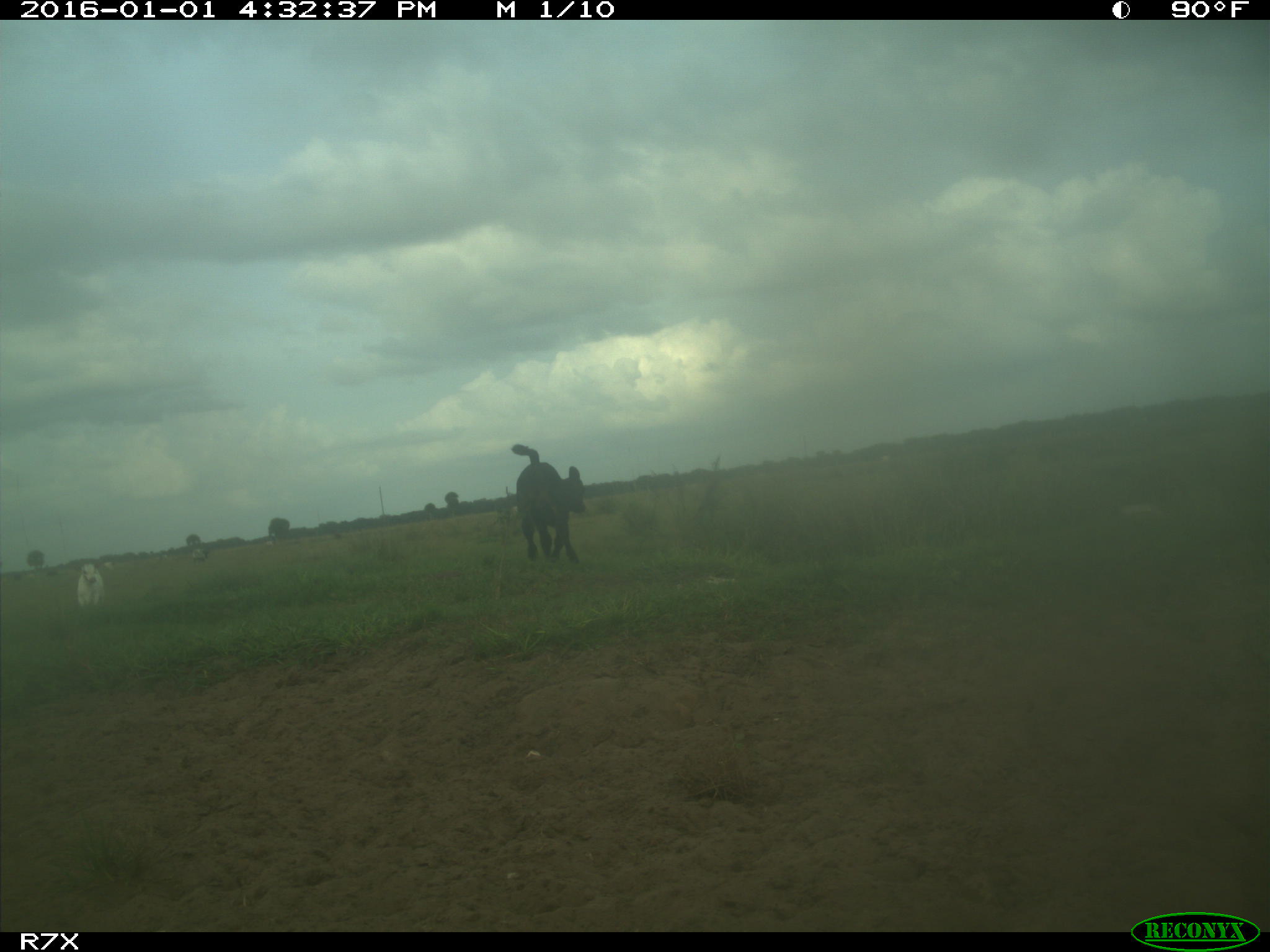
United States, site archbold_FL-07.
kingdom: Animalia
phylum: Chordata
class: Mammalia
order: Artiodactyla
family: Bovidae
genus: Bos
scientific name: Bos taurus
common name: domestic cow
Bos taurus (domestic cow).